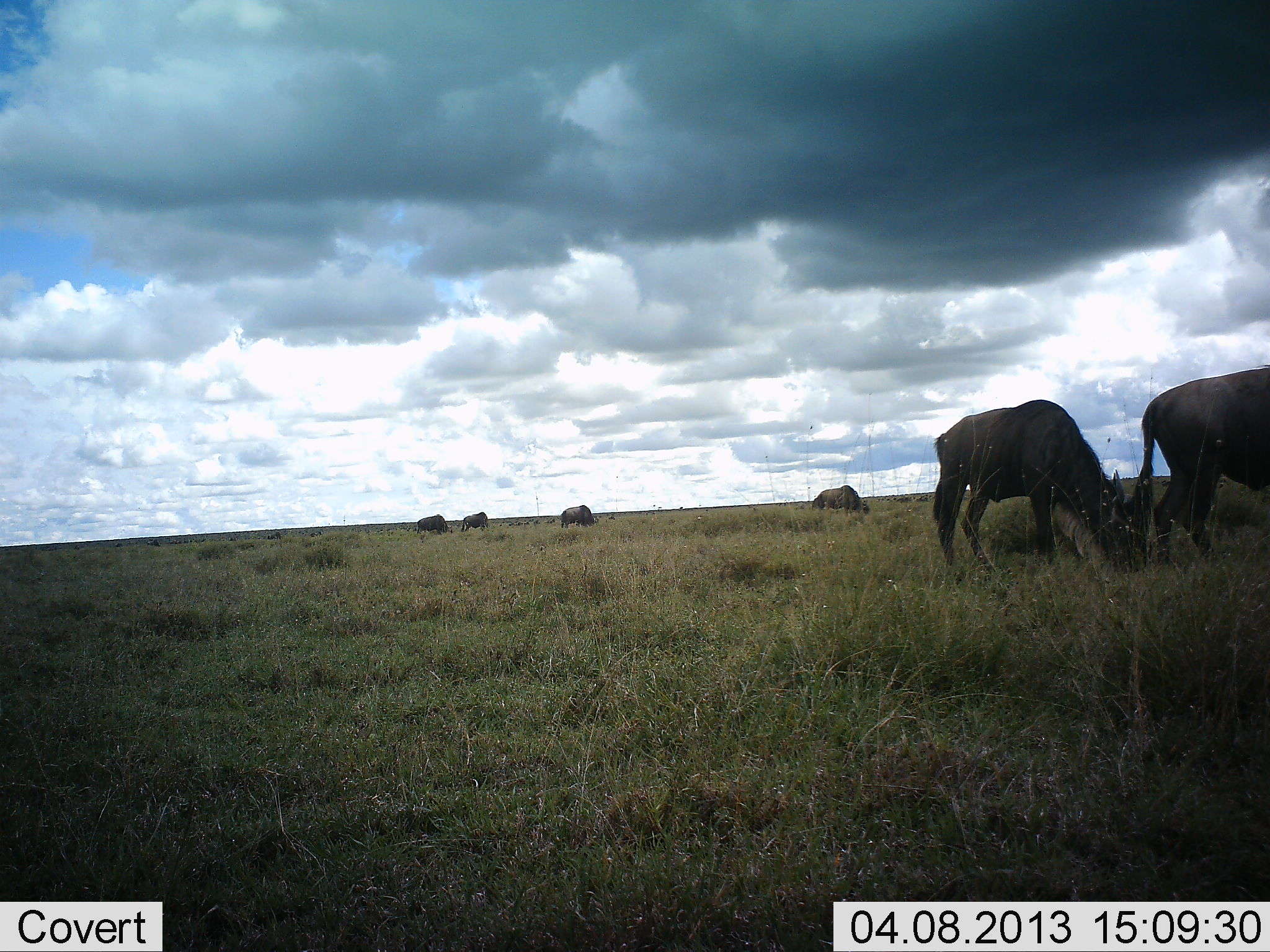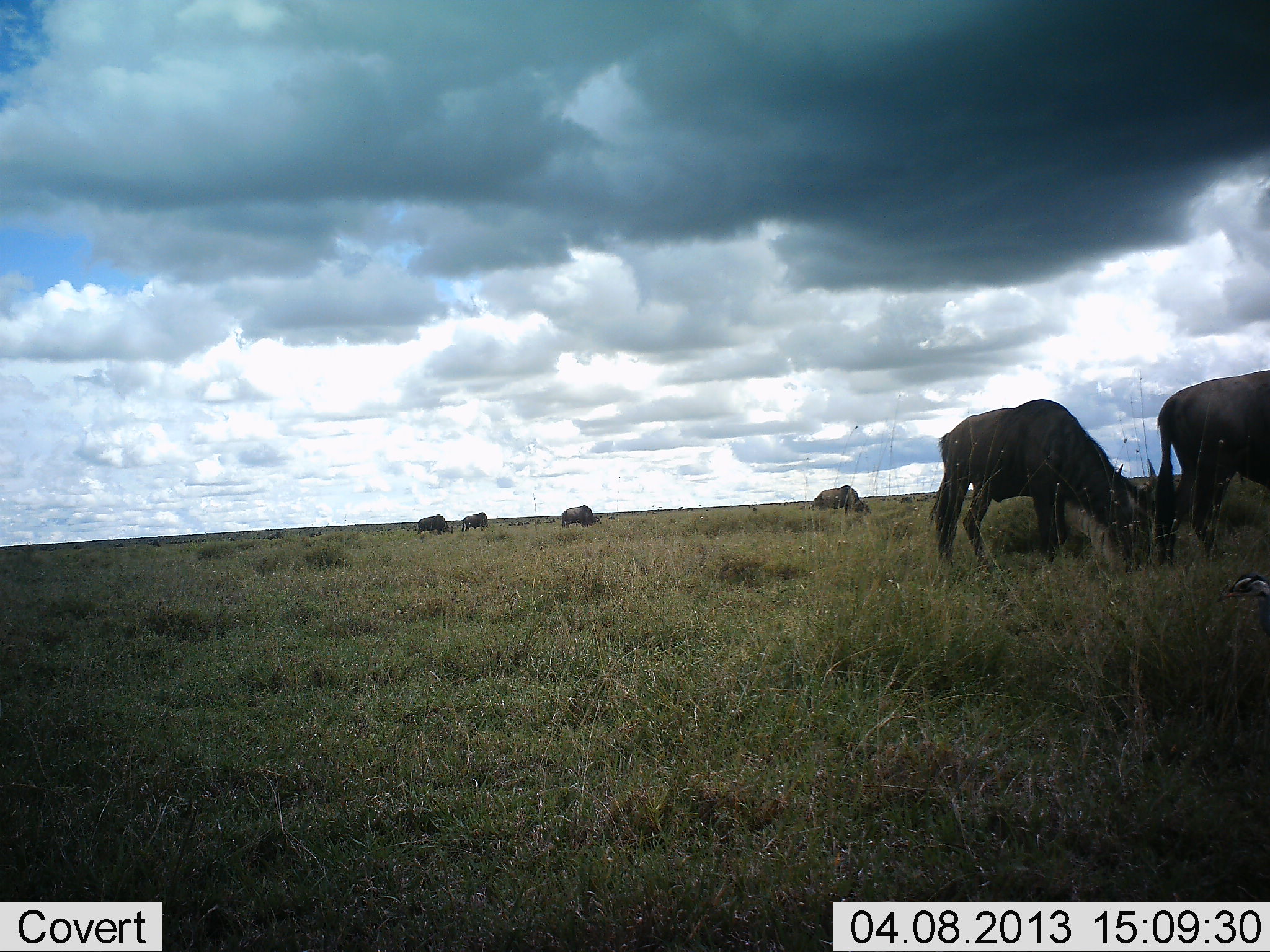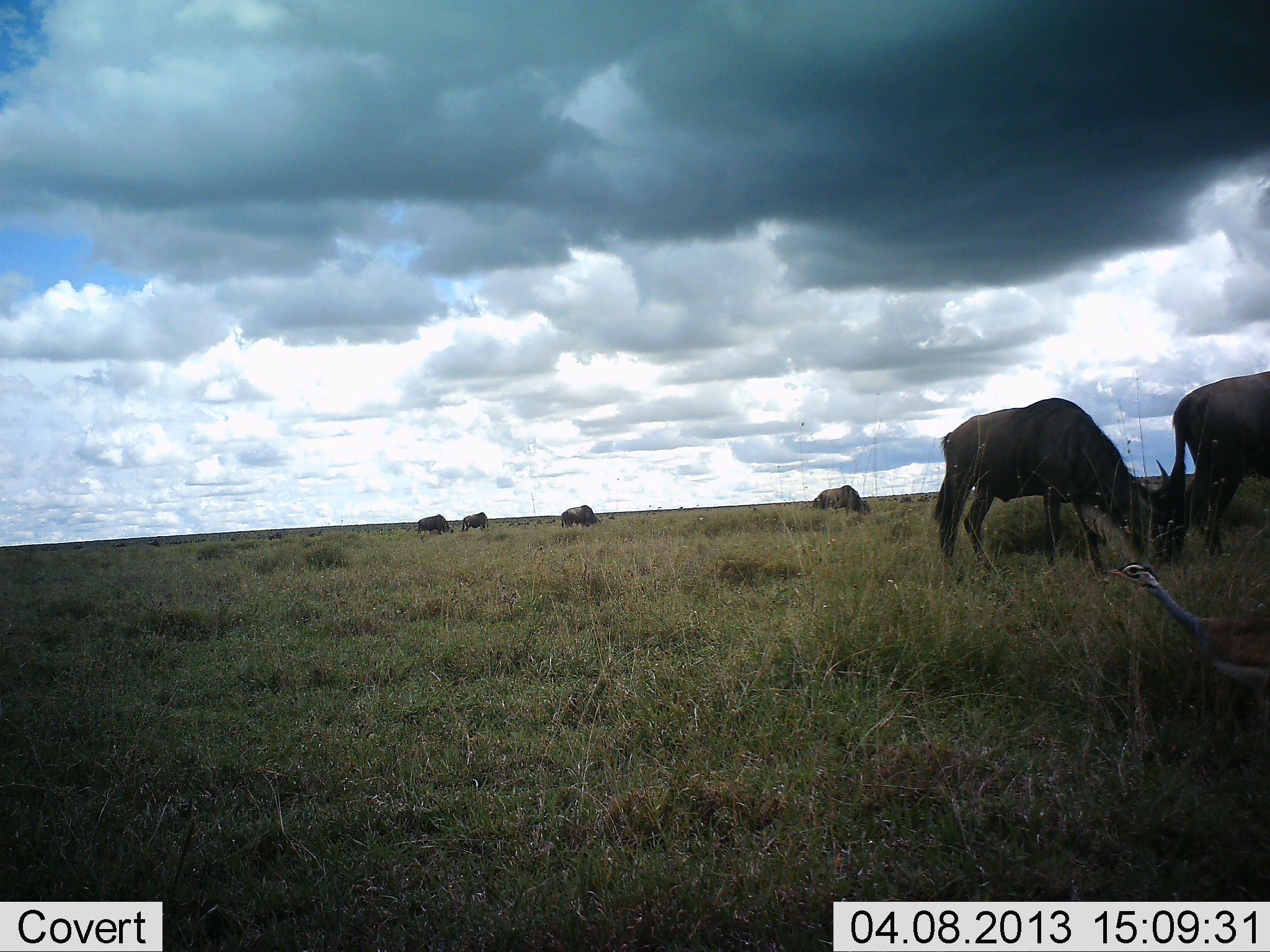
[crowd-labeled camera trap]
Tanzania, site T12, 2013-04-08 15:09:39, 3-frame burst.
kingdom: Animalia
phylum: Chordata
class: Aves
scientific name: Aves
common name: bird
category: otherbird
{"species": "otherbird (bird) (Aves)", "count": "1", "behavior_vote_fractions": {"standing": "0%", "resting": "0%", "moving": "100%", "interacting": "0%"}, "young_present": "0%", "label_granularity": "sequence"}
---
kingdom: Animalia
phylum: Chordata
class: Mammalia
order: Artiodactyla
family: Bovidae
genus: Connochaetes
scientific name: Connochaetes taurinus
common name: blue wildebeest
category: wildebeest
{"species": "wildebeest (blue wildebeest) (Connochaetes taurinus)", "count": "6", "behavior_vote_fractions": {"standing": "30%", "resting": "0%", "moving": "4%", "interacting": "0%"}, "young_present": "0%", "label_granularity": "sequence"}